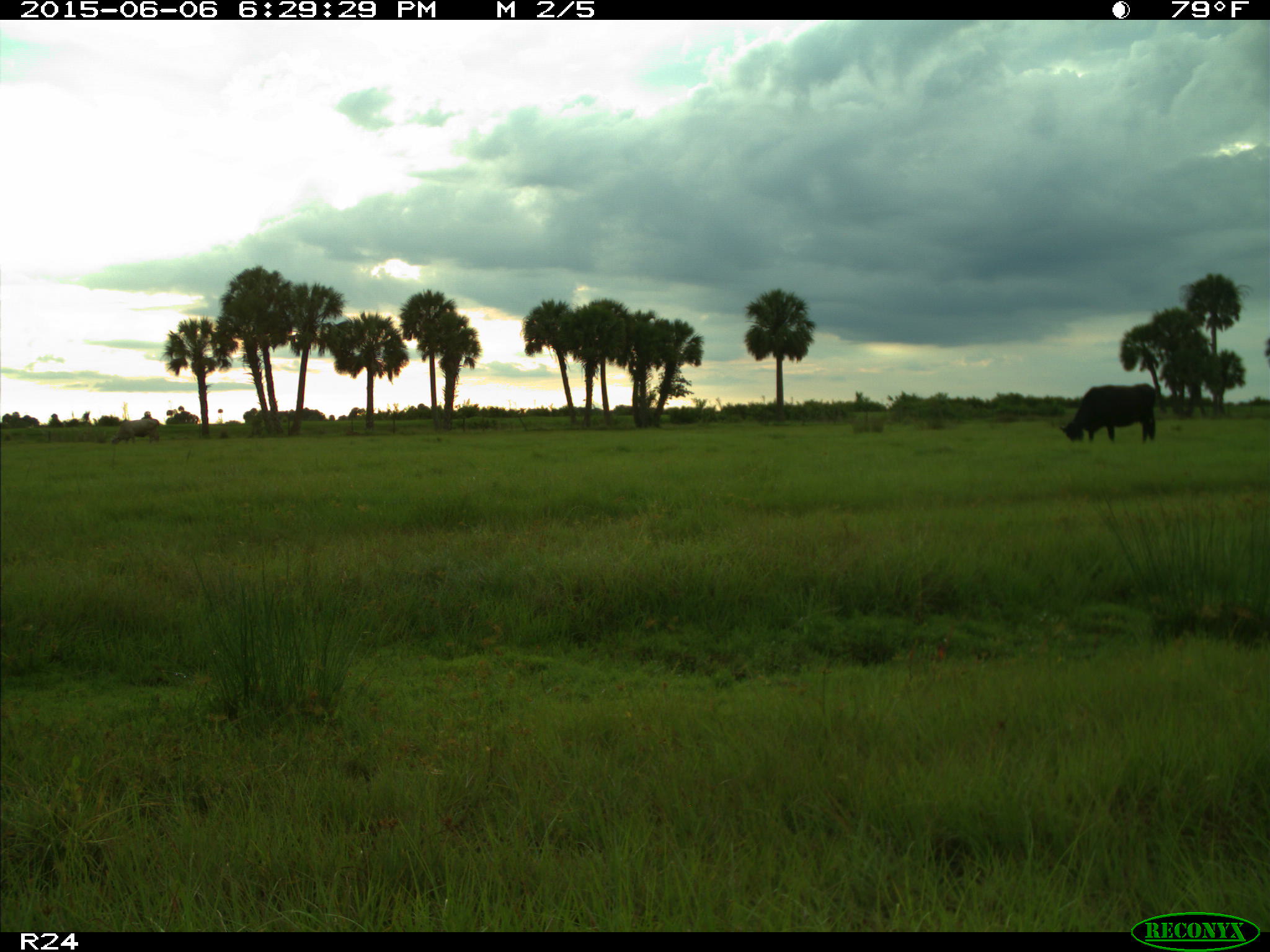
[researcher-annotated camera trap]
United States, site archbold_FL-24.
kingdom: Animalia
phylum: Chordata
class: Mammalia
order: Artiodactyla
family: Bovidae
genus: Bos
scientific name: Bos taurus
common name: domestic cow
Bos taurus (domestic cow).